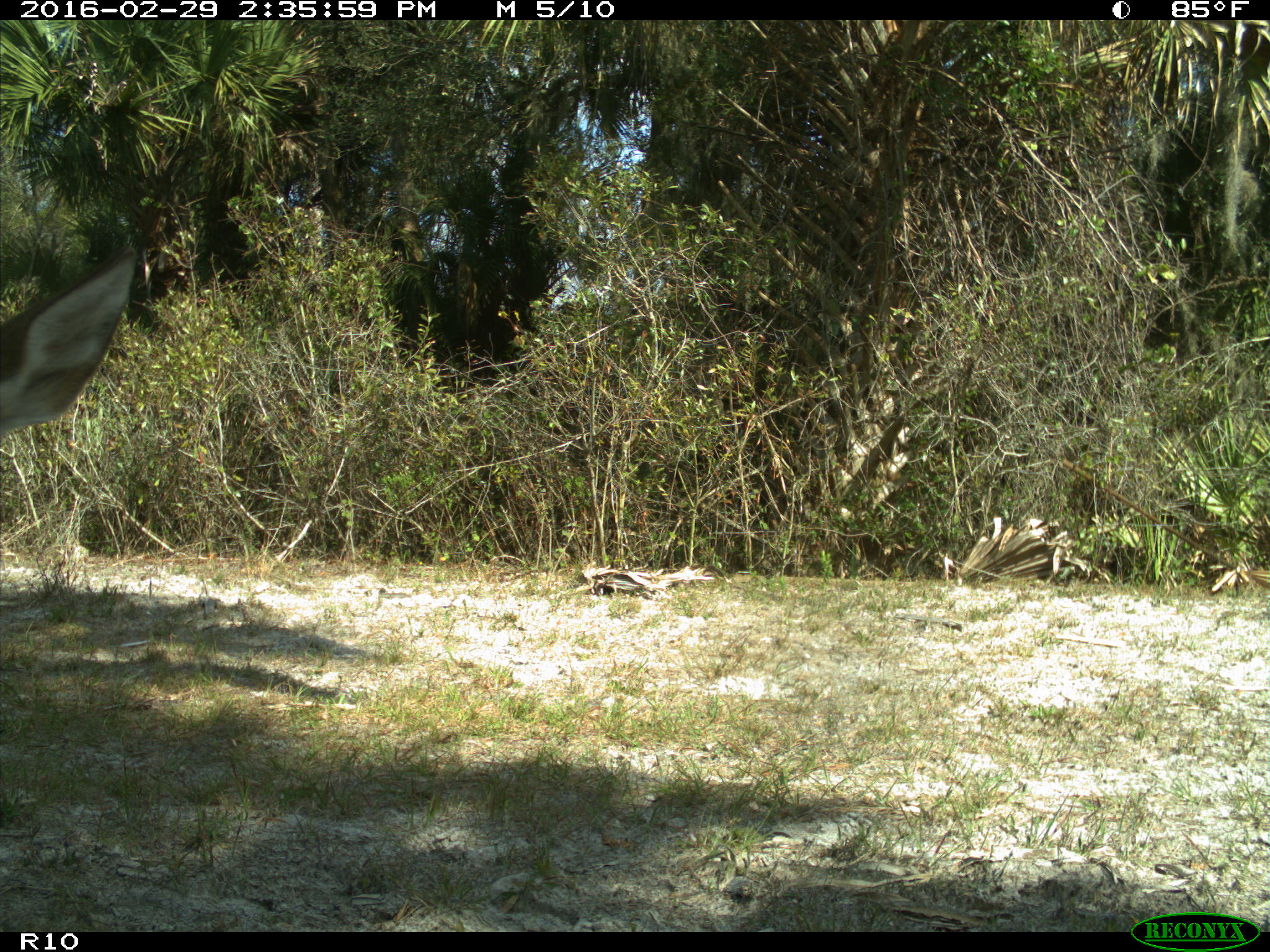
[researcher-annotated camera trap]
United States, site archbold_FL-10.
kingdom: Animalia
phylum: Chordata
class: Mammalia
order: Artiodactyla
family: Cervidae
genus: Odocoileus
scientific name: Odocoileus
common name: deer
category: unidentified deer